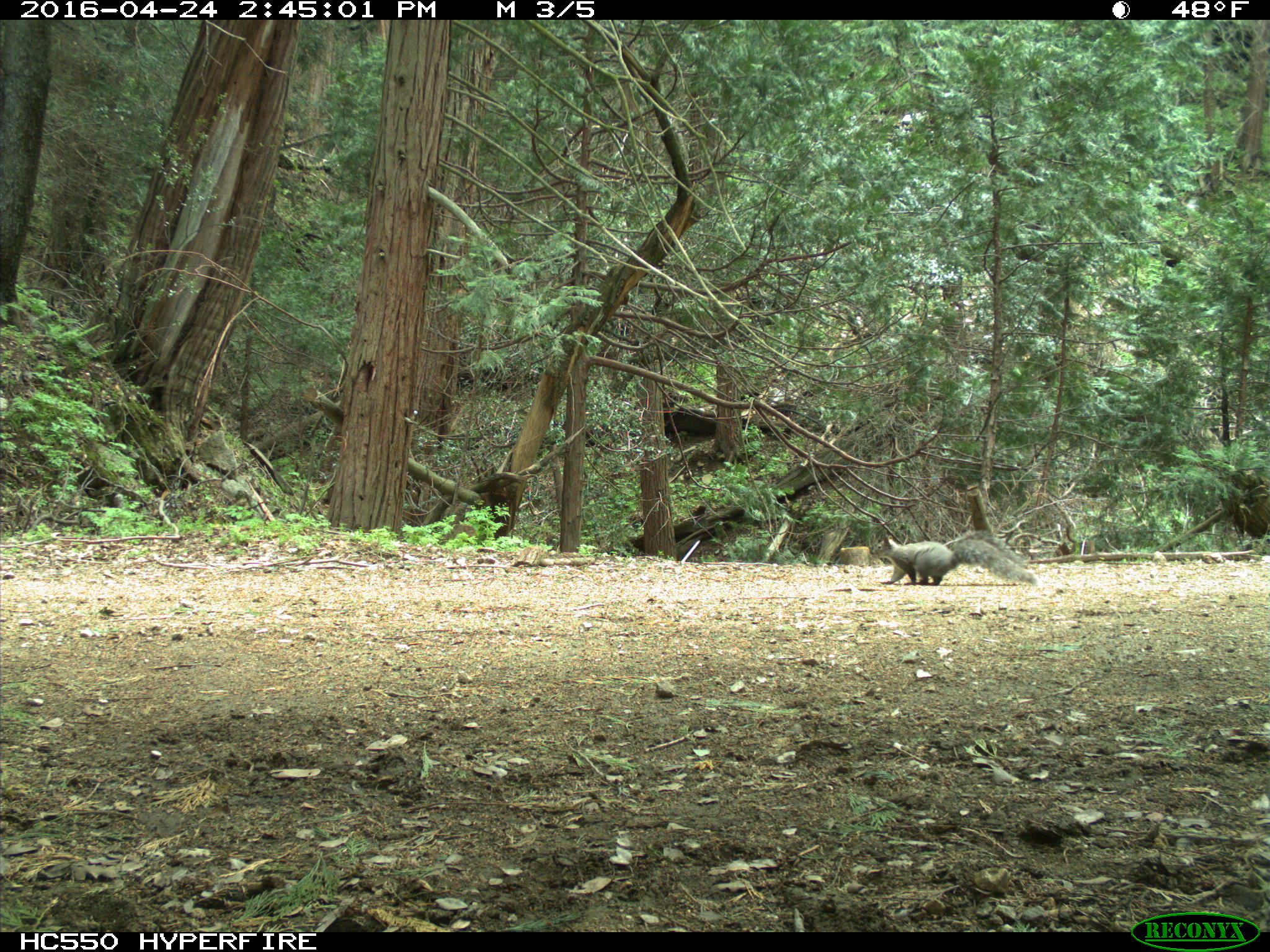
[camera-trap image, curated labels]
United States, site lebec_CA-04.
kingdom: Animalia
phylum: Chordata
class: Mammalia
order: Rodentia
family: Sciuridae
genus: Sciurus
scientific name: Sciurus carolinensis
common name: eastern gray squirrel